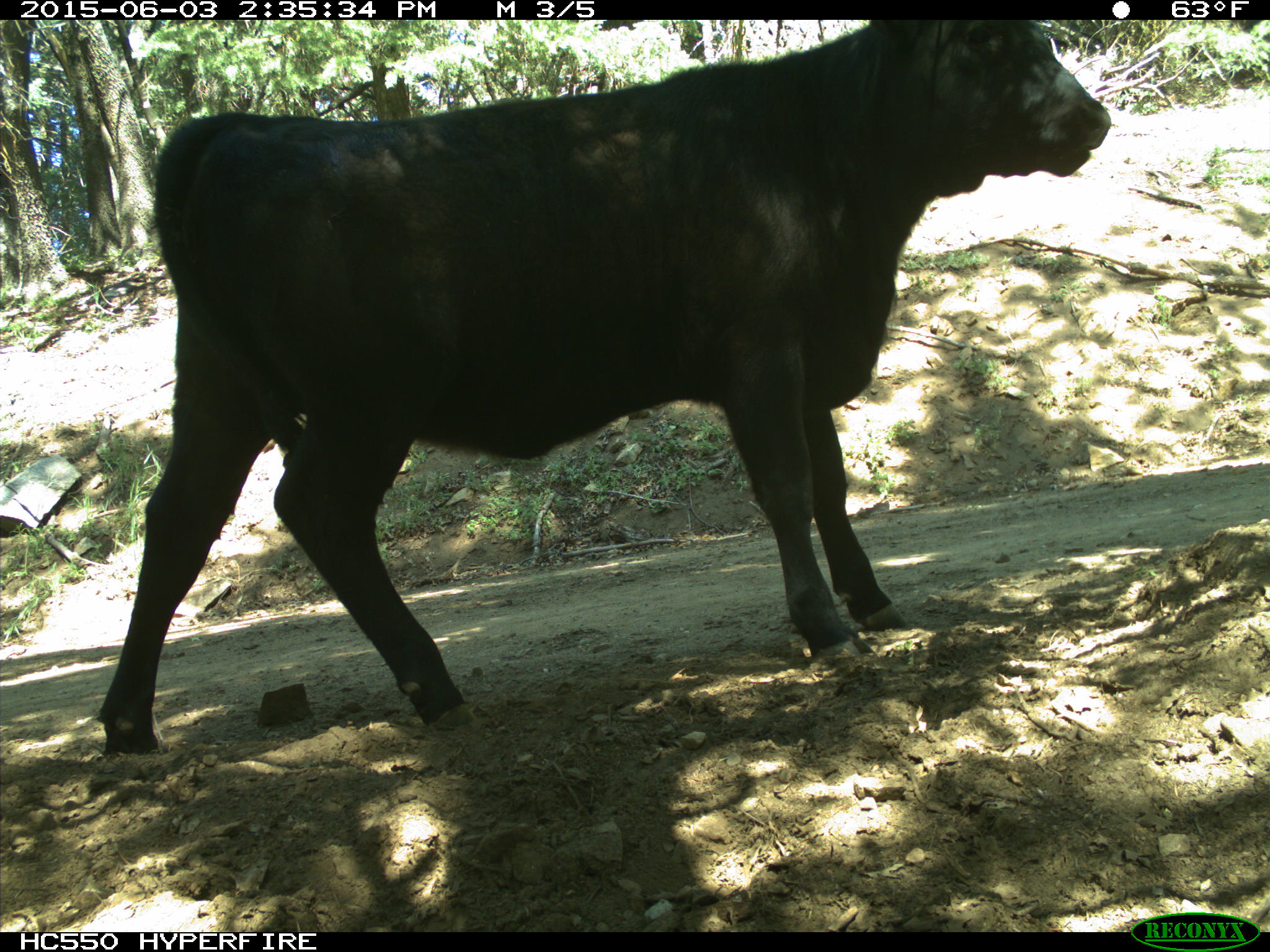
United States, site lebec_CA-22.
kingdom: Animalia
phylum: Chordata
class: Mammalia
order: Artiodactyla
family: Bovidae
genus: Bos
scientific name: Bos taurus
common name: domestic cow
Bos taurus (domestic cow).